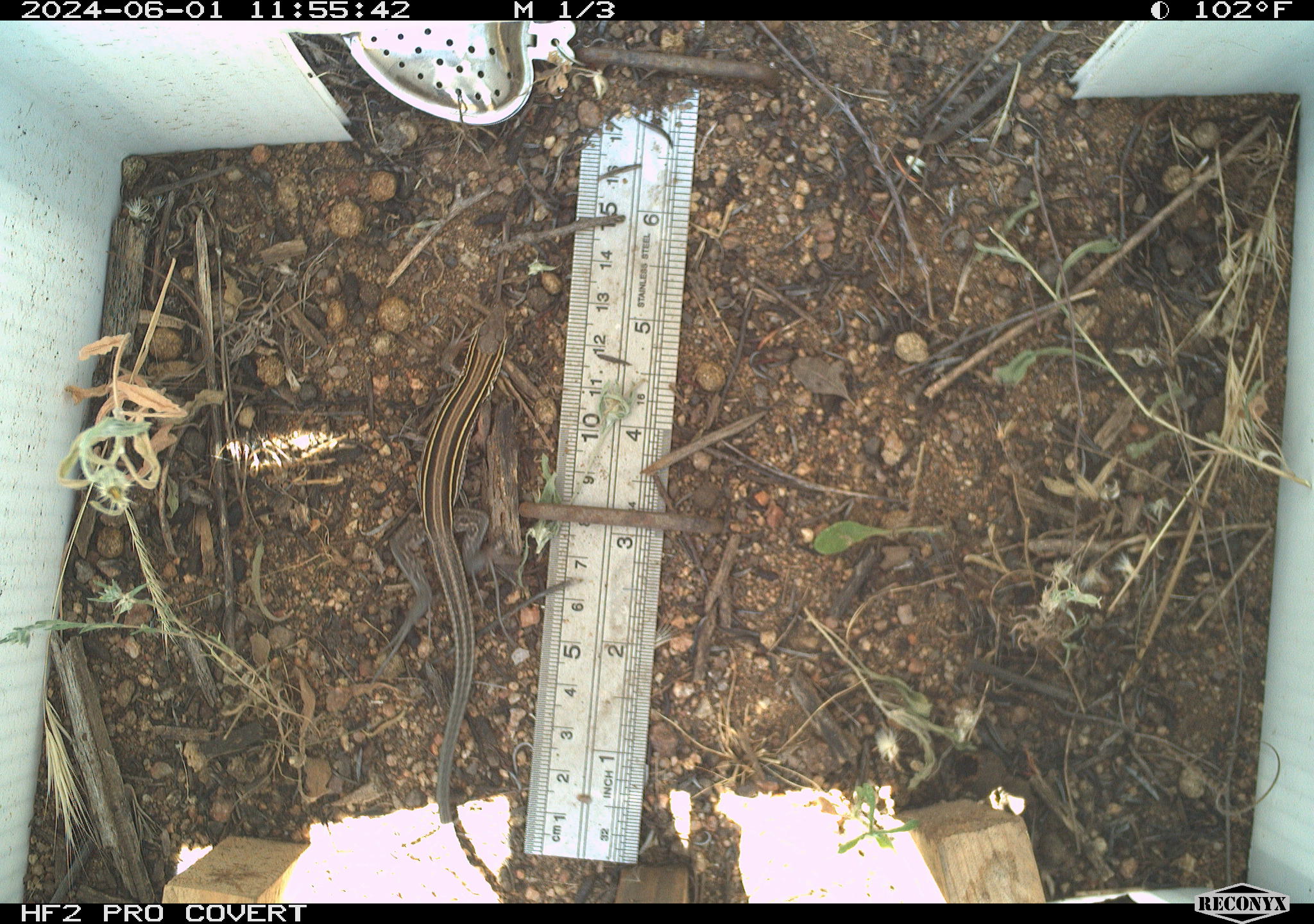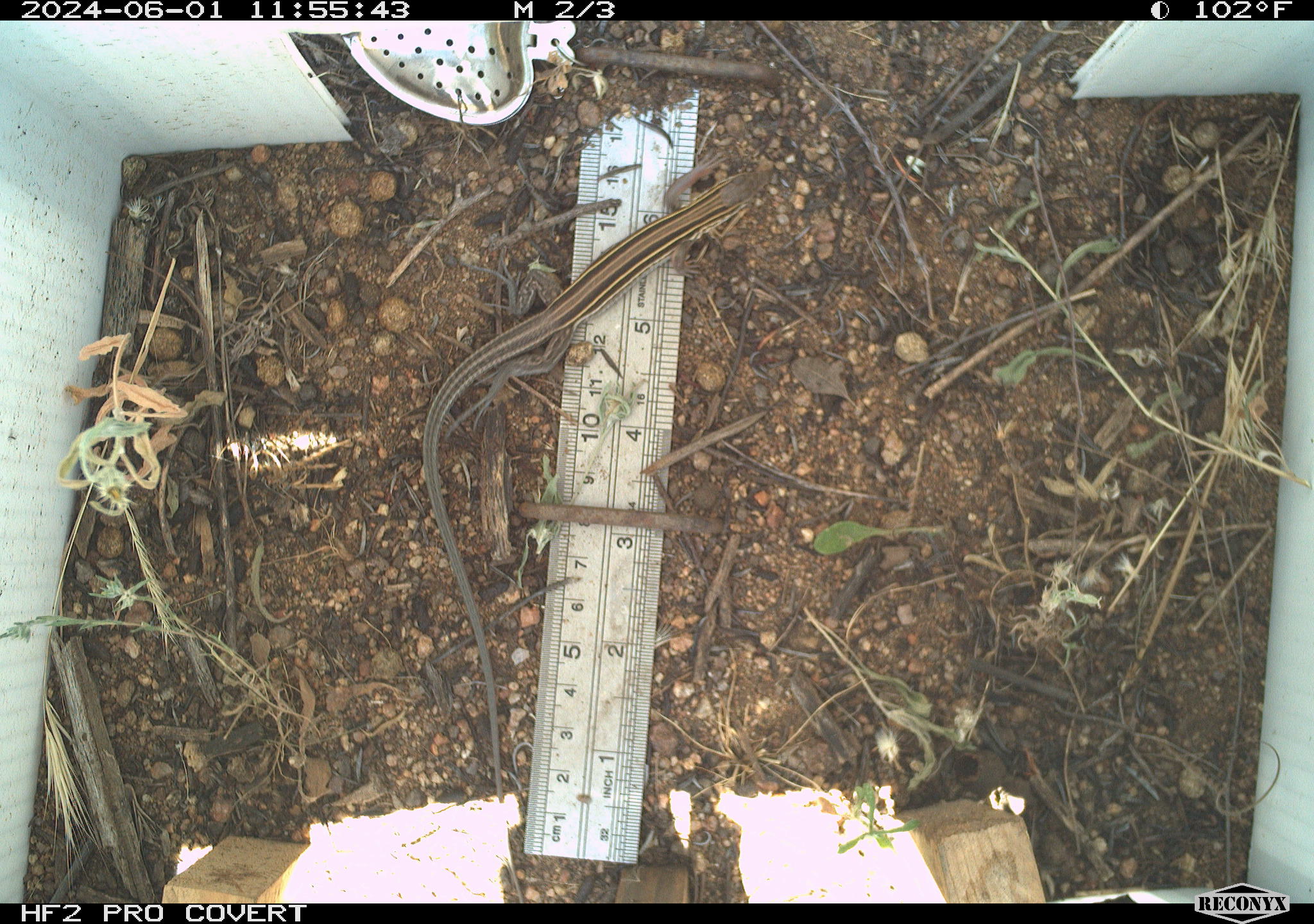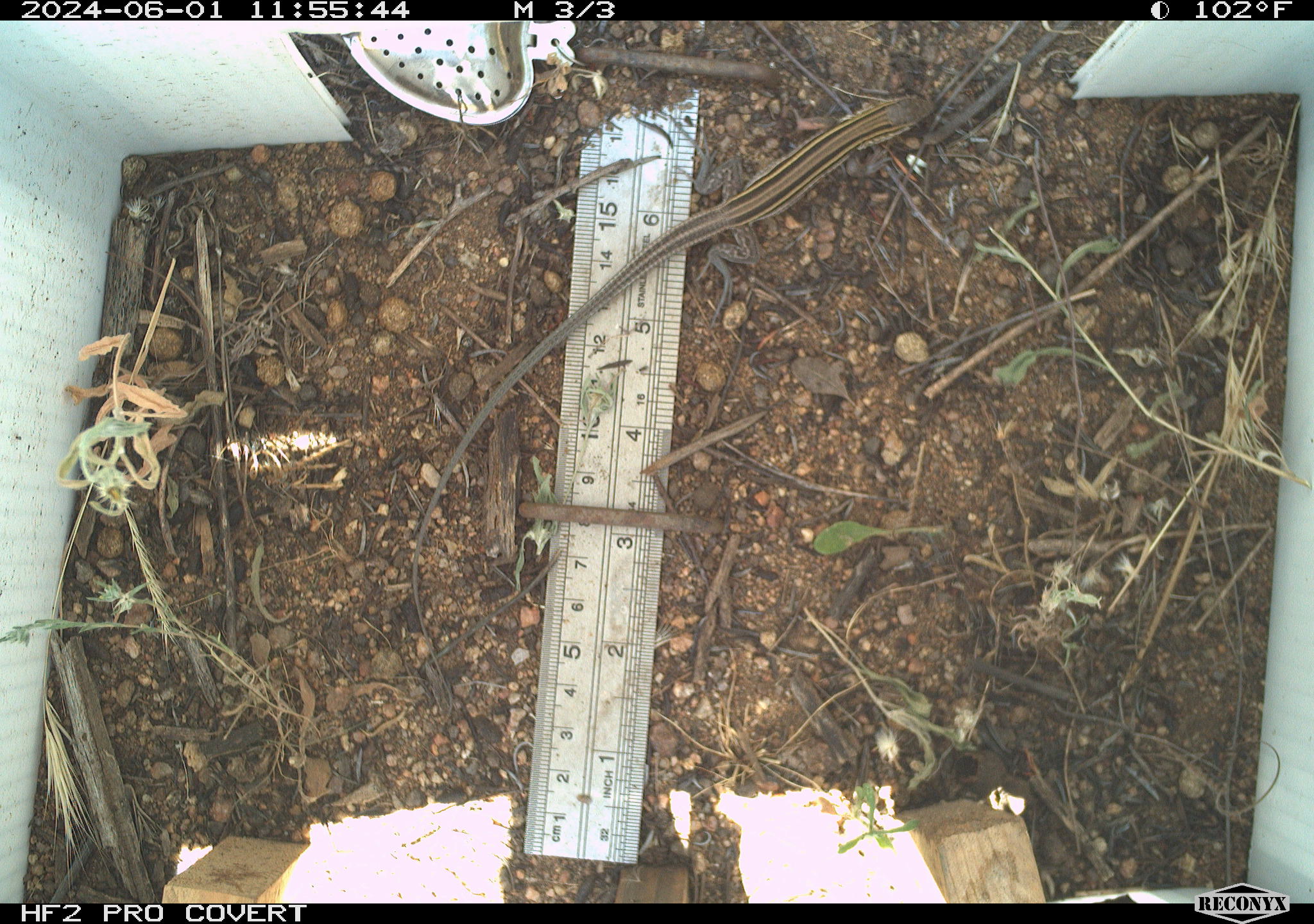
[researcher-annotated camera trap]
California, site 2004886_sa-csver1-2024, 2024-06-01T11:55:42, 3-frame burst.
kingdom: Animalia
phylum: Chordata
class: Reptilia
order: Squamata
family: Scincidae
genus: Plestiodon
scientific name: Plestiodon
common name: blue-tailed skinks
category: plestiodon species